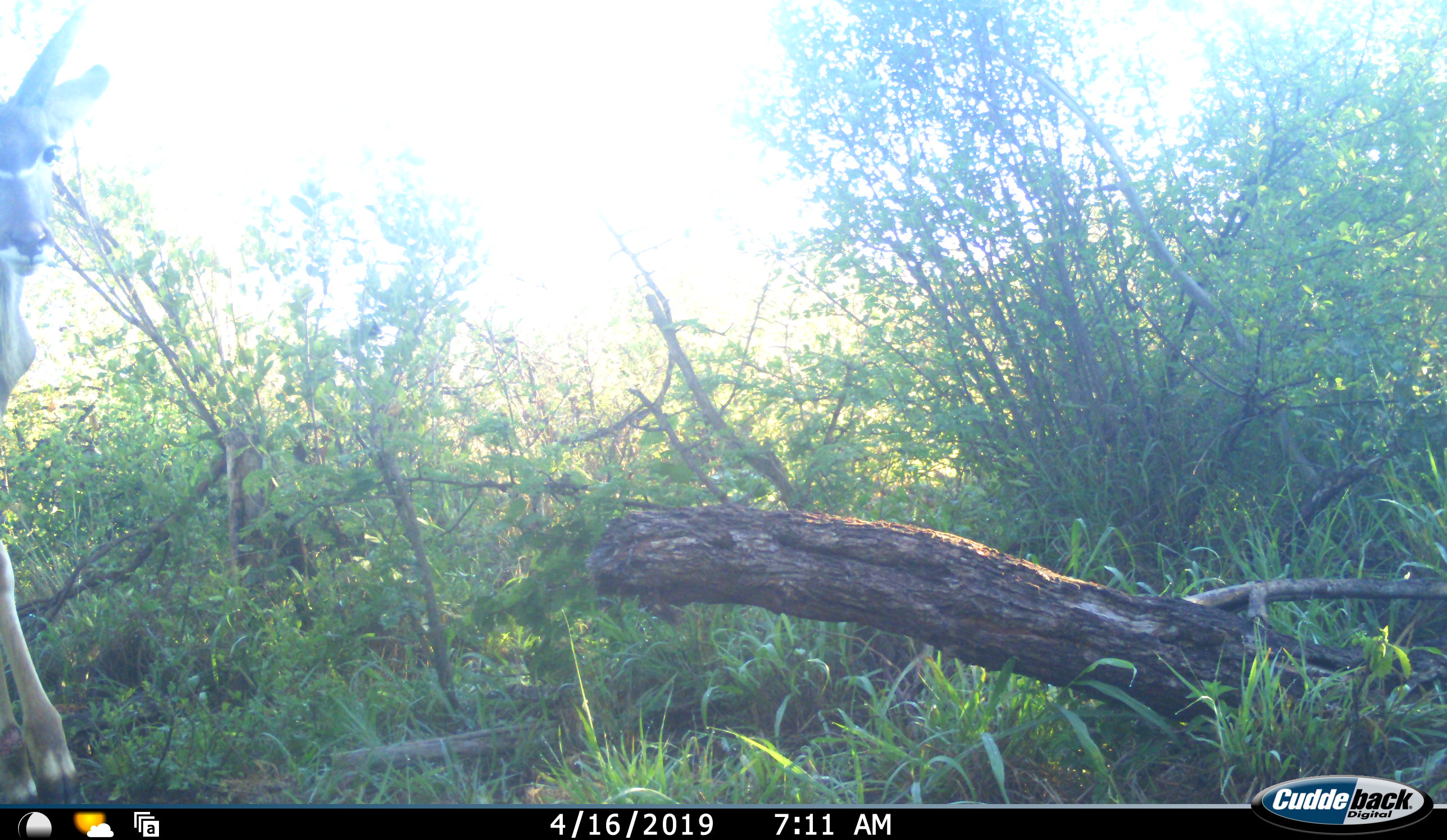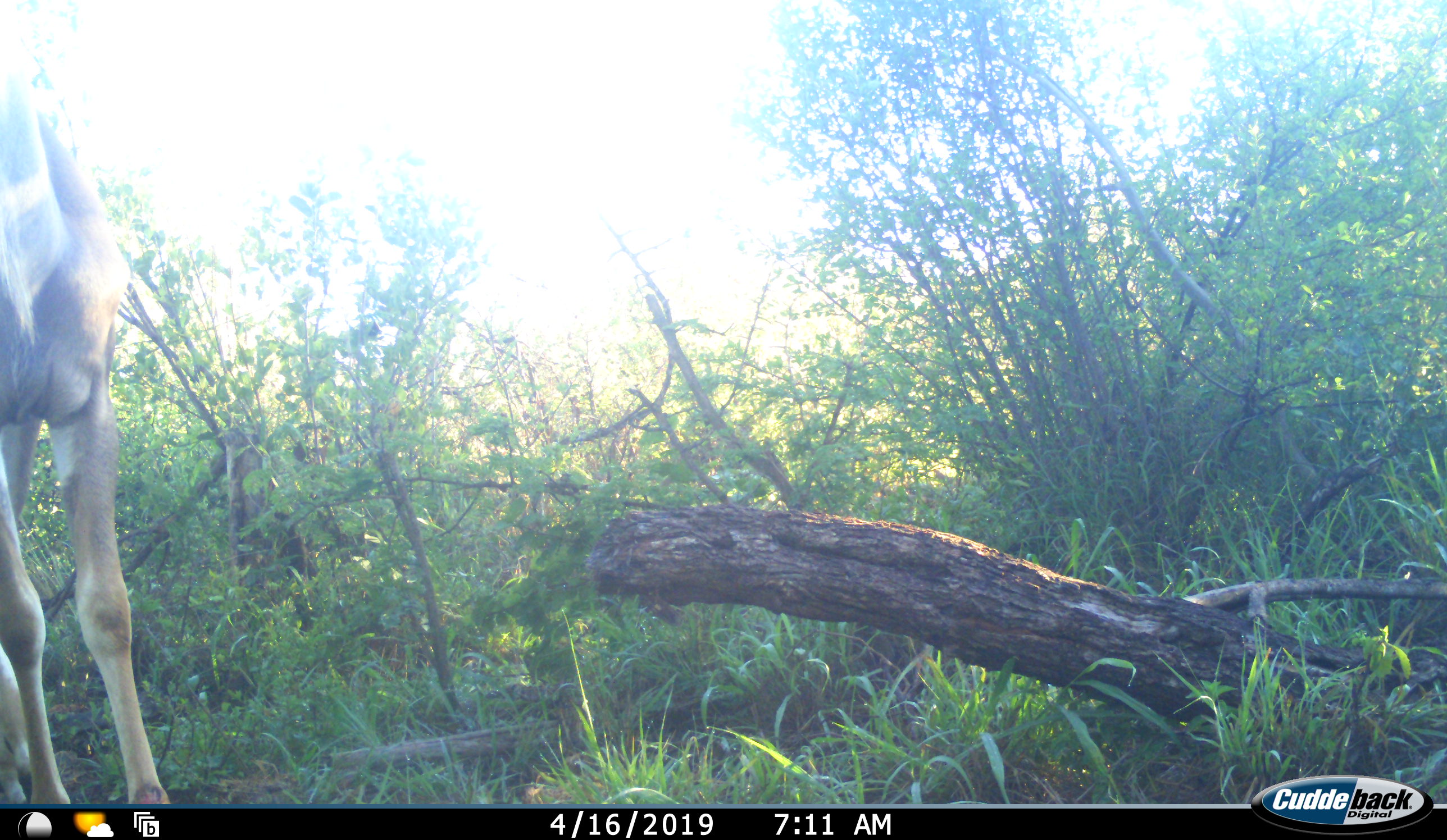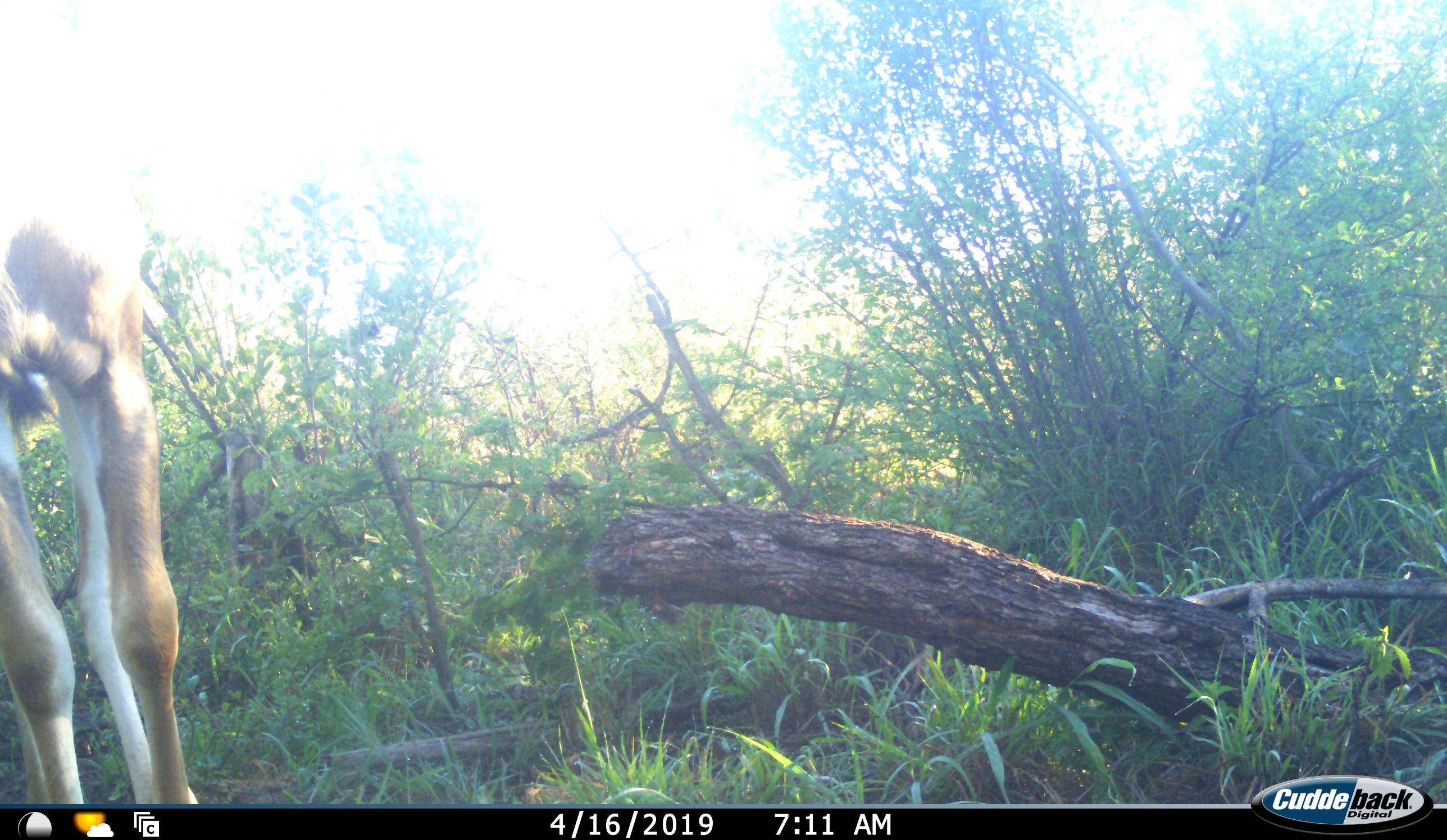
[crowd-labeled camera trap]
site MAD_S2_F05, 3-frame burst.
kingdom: Animalia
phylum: Chordata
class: Mammalia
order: Artiodactyla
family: Bovidae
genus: Tragelaphus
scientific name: Tragelaphus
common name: kudu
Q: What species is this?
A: Kudu (Tragelaphus).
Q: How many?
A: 1.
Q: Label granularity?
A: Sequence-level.